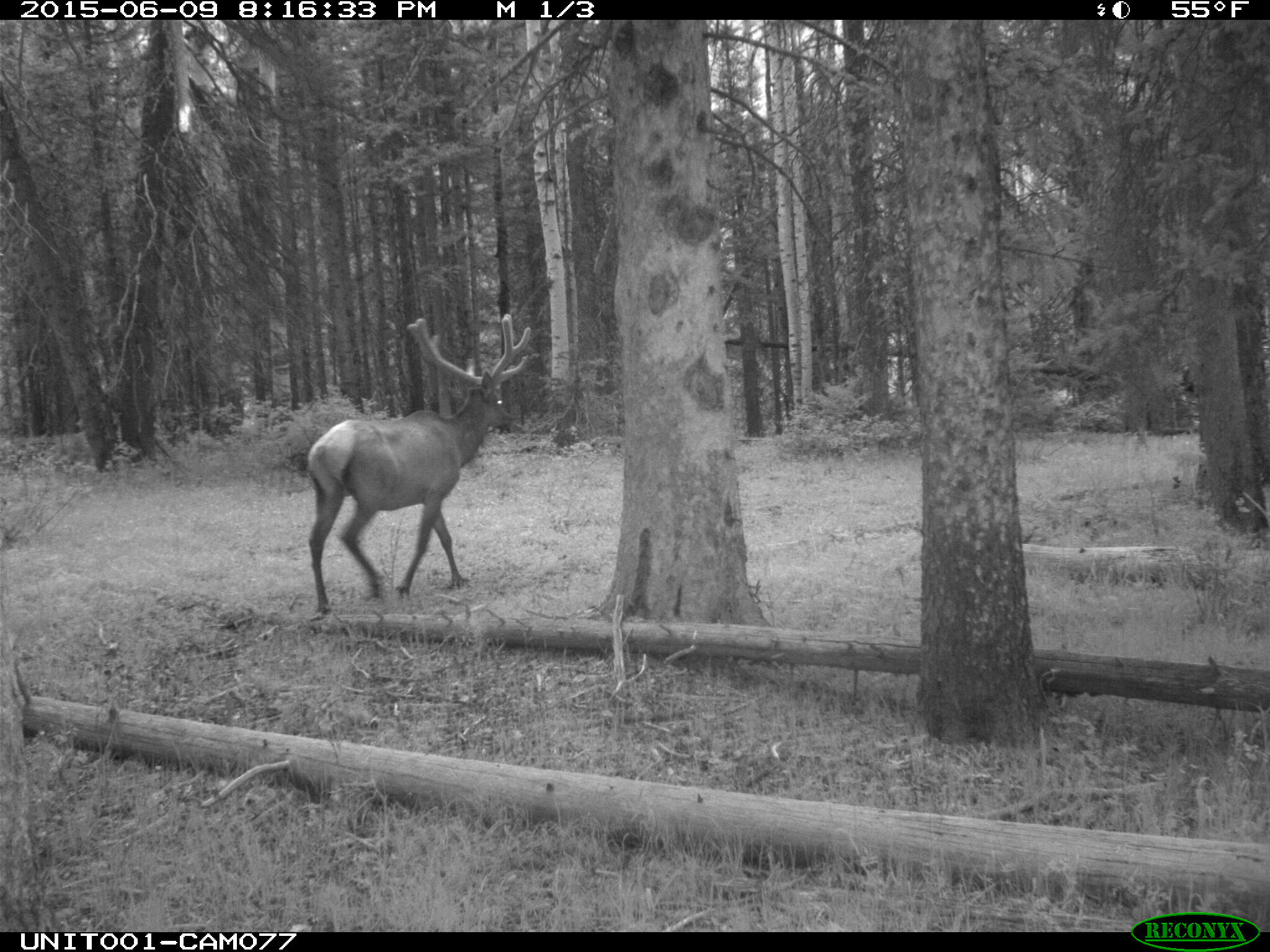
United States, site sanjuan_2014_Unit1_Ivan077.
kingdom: Animalia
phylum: Chordata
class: Mammalia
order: Artiodactyla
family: Cervidae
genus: Cervus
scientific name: Cervus elaphus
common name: red deer